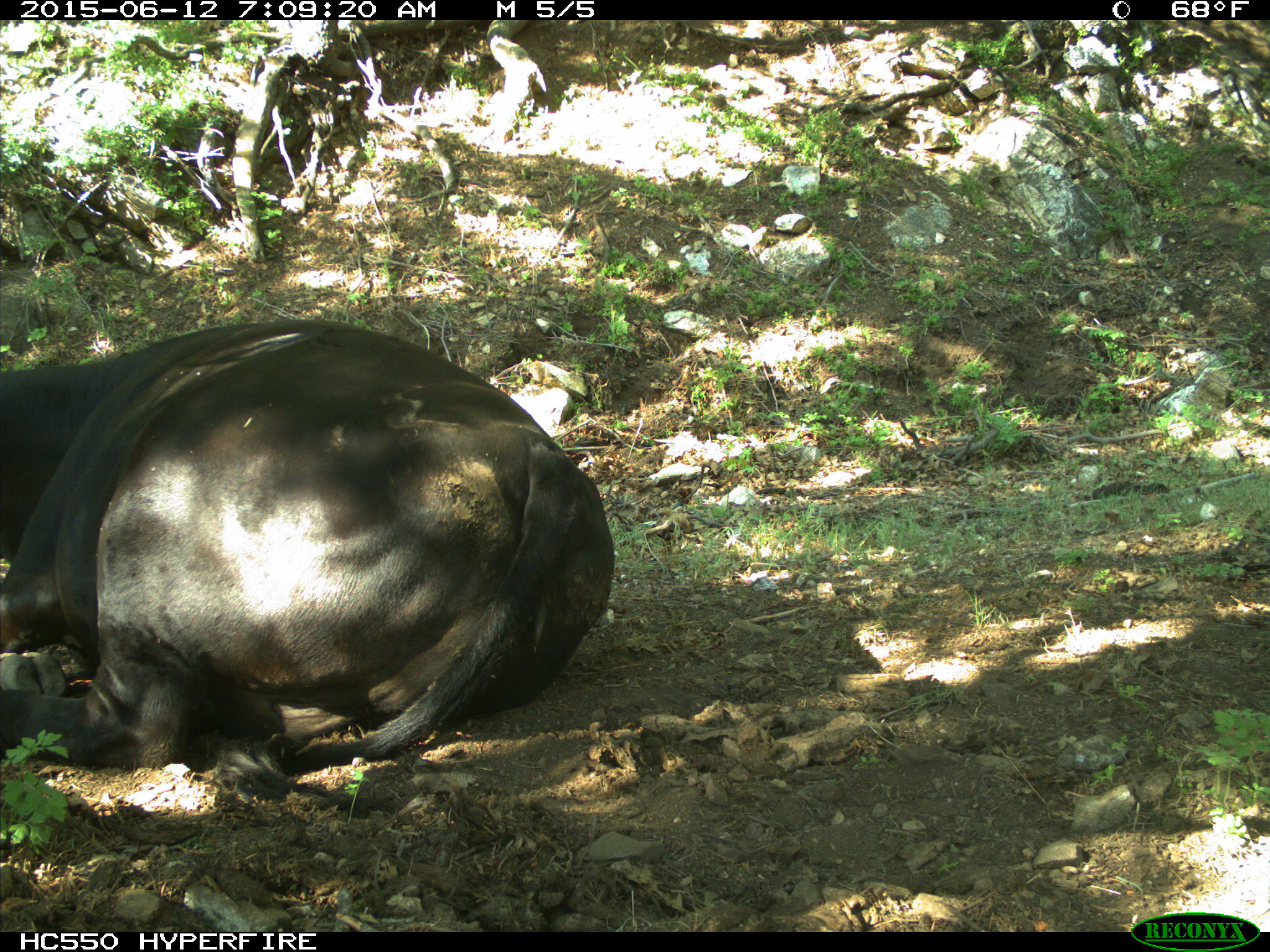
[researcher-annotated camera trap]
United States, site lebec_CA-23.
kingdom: Animalia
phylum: Chordata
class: Mammalia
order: Artiodactyla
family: Bovidae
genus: Bos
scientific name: Bos taurus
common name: domestic cow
Bos taurus (domestic cow).